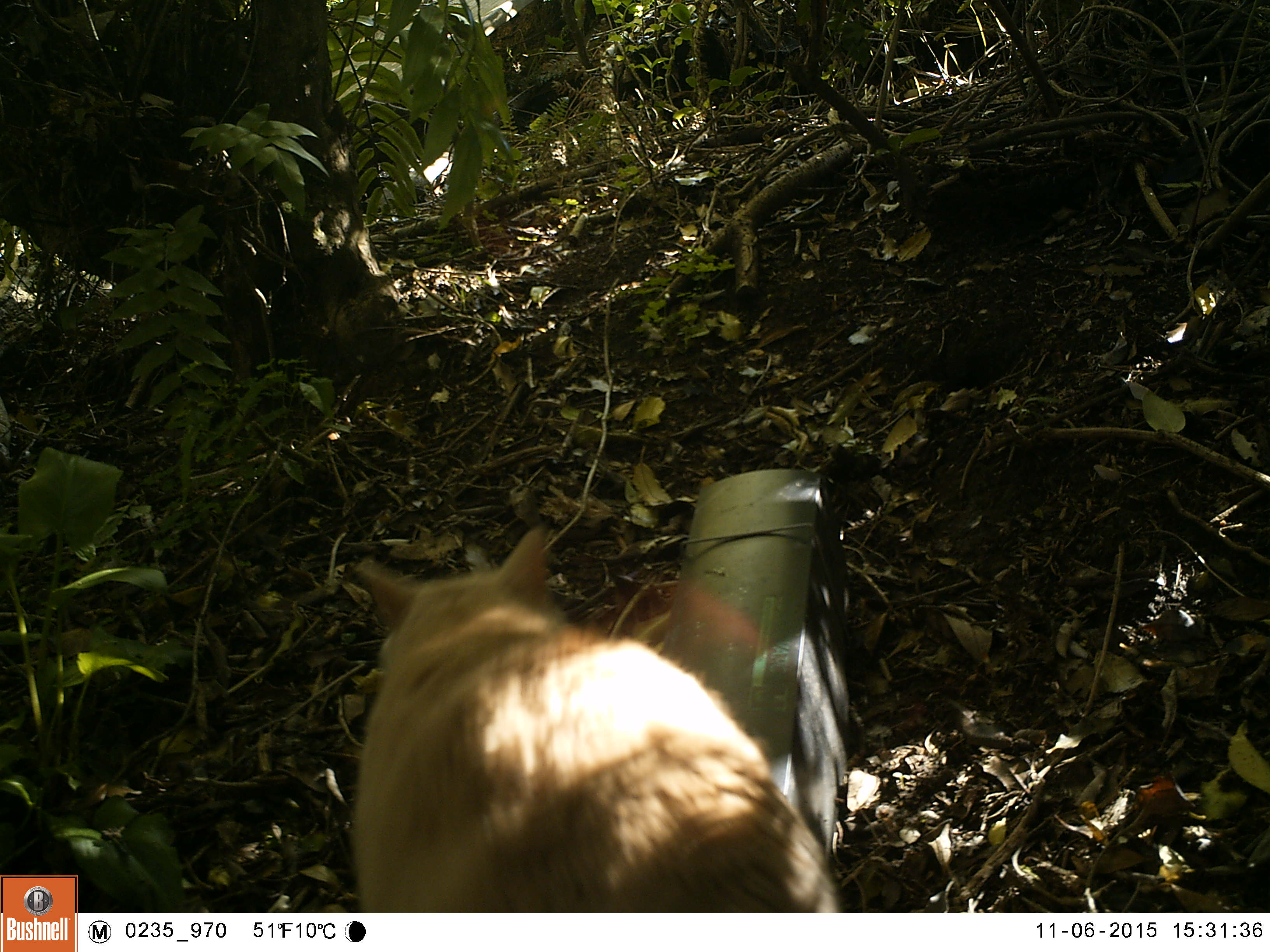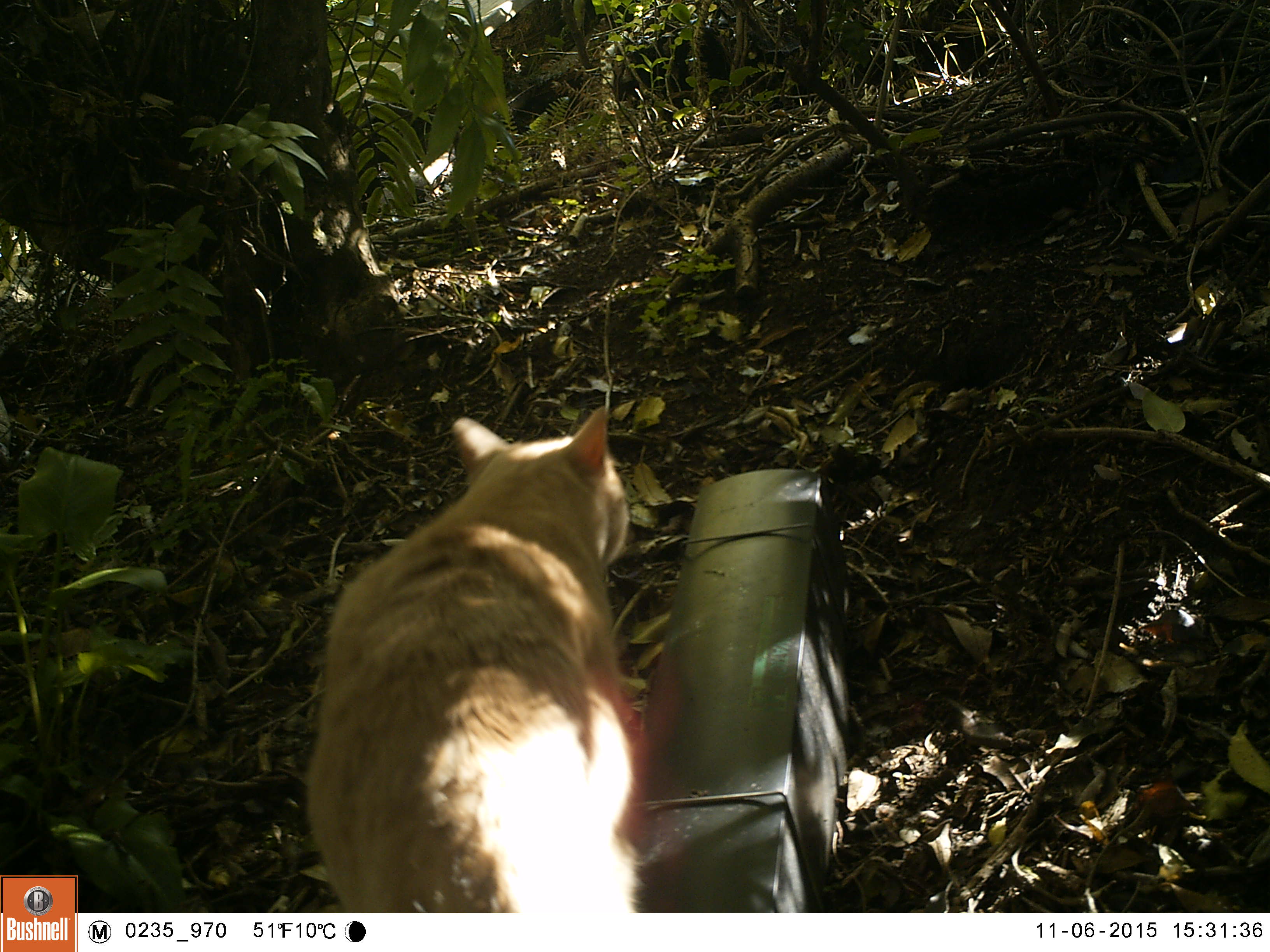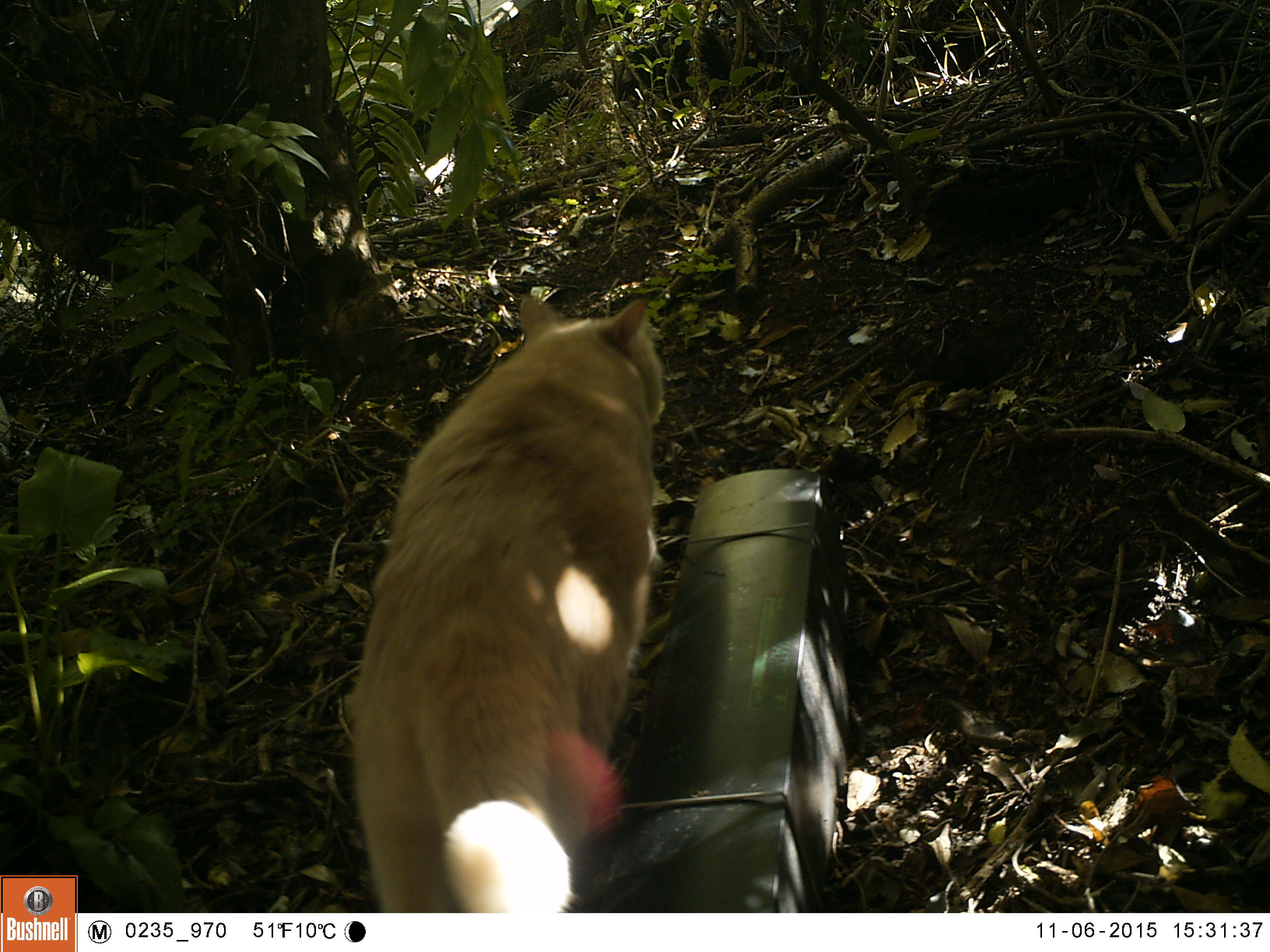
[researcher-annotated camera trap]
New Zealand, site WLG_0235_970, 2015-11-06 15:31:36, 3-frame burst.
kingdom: Animalia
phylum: Chordata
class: Mammalia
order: Carnivora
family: Felidae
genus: Felis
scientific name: Felis catus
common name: domestic cat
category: cat